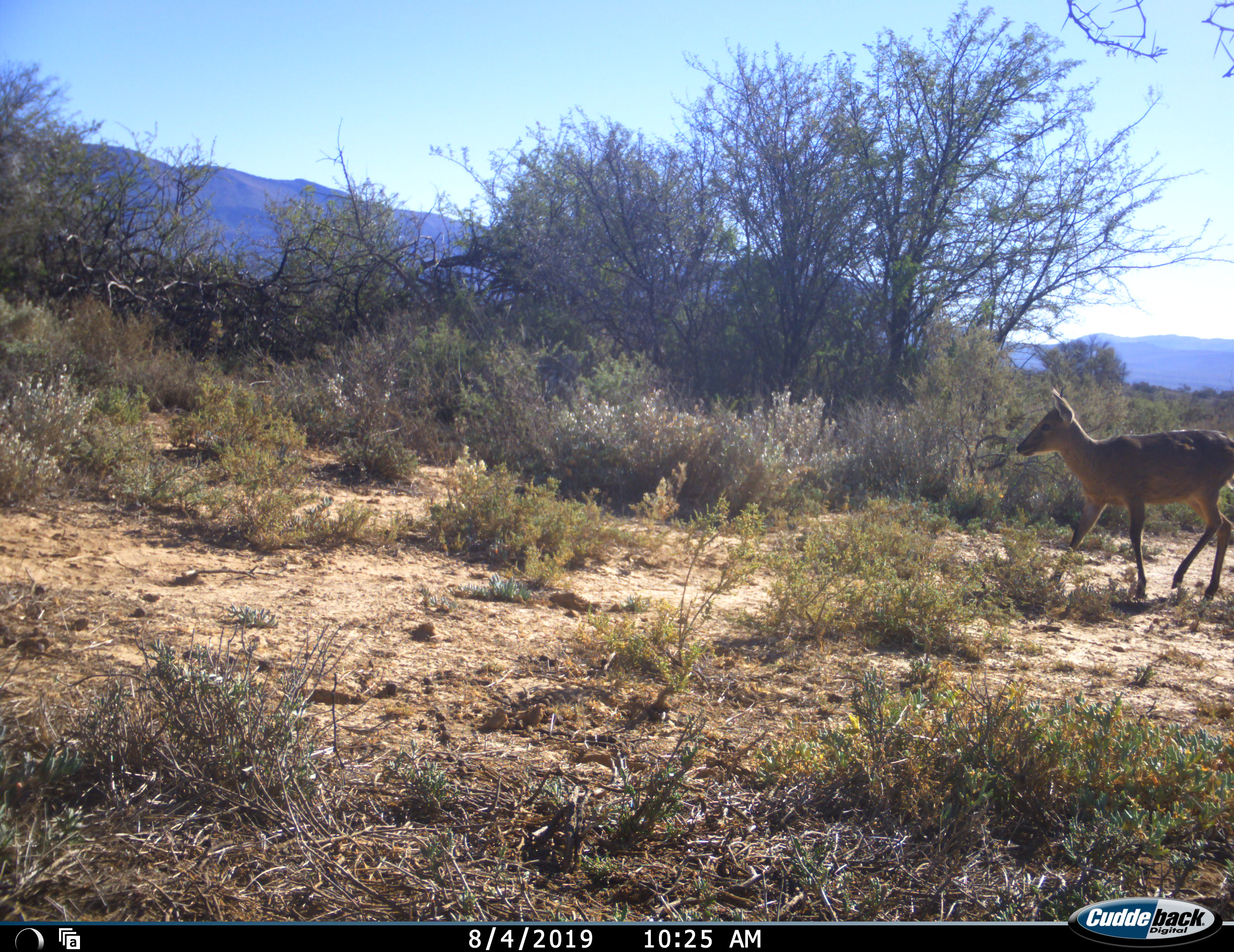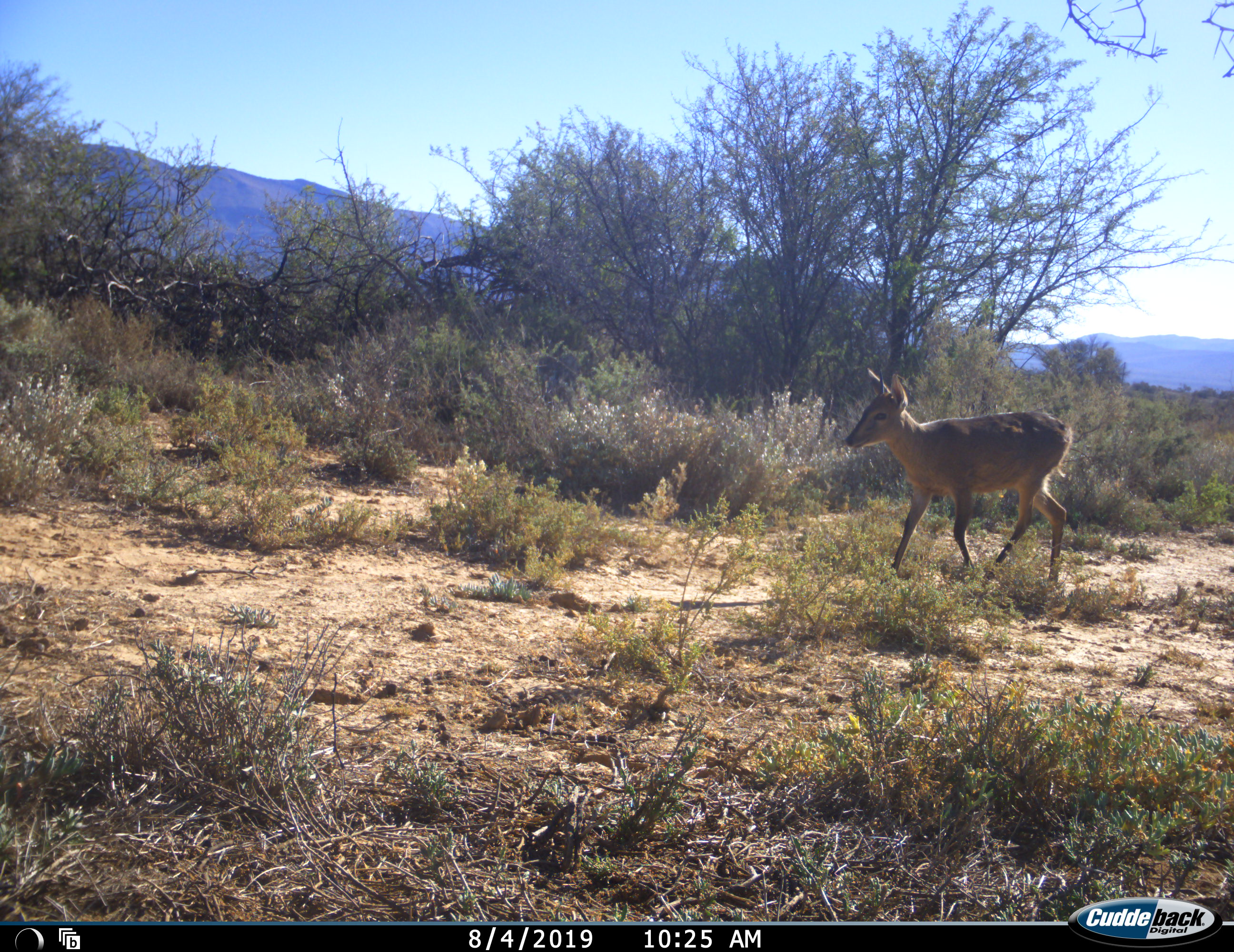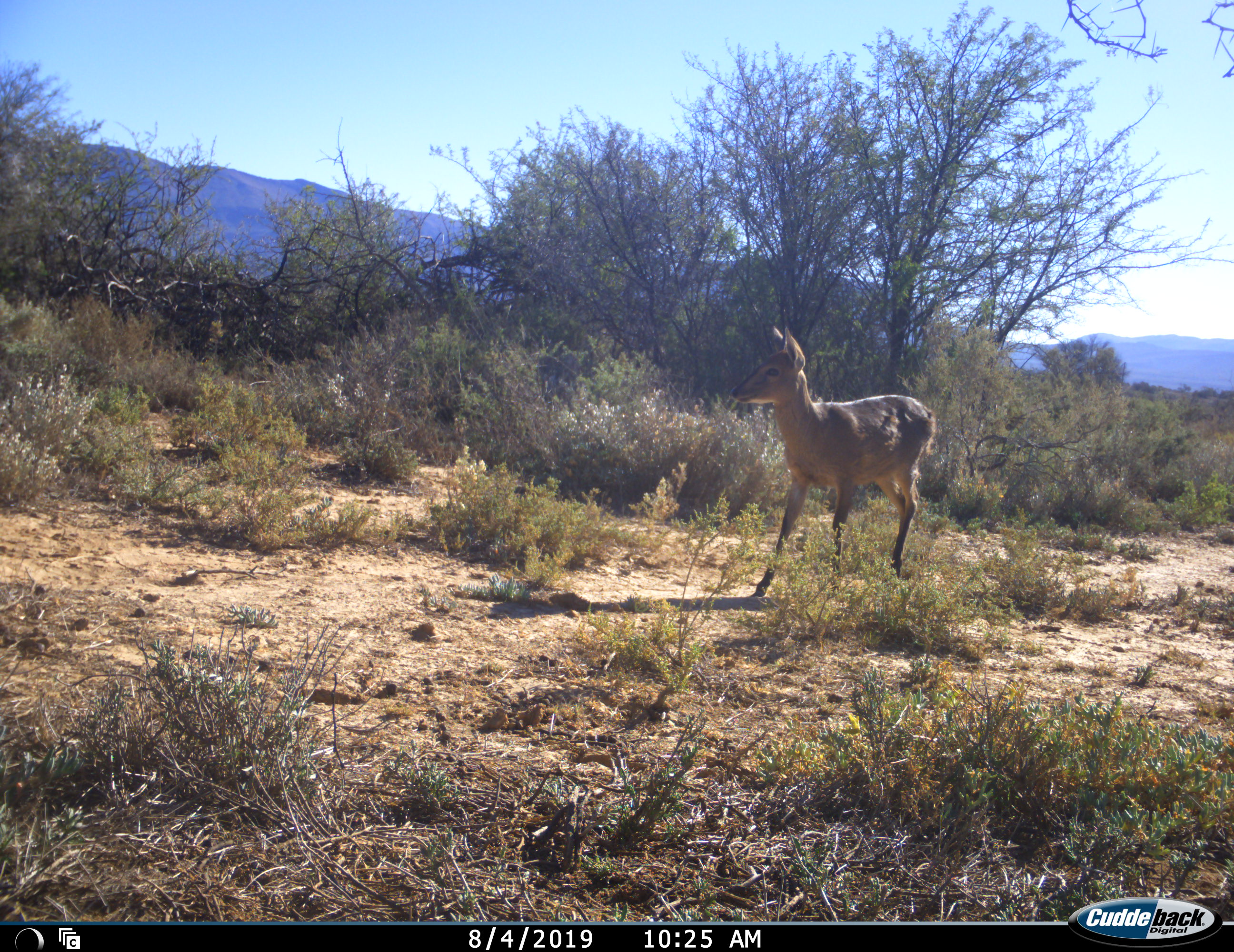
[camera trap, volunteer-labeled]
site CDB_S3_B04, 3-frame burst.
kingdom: Animalia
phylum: Chordata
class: Mammalia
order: Artiodactyla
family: Bovidae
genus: Sylvicapra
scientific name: Sylvicapra grimmia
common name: common duiker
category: duikercommongrey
Duikercommongrey (common duiker) (Sylvicapra grimmia), count 1. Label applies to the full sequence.